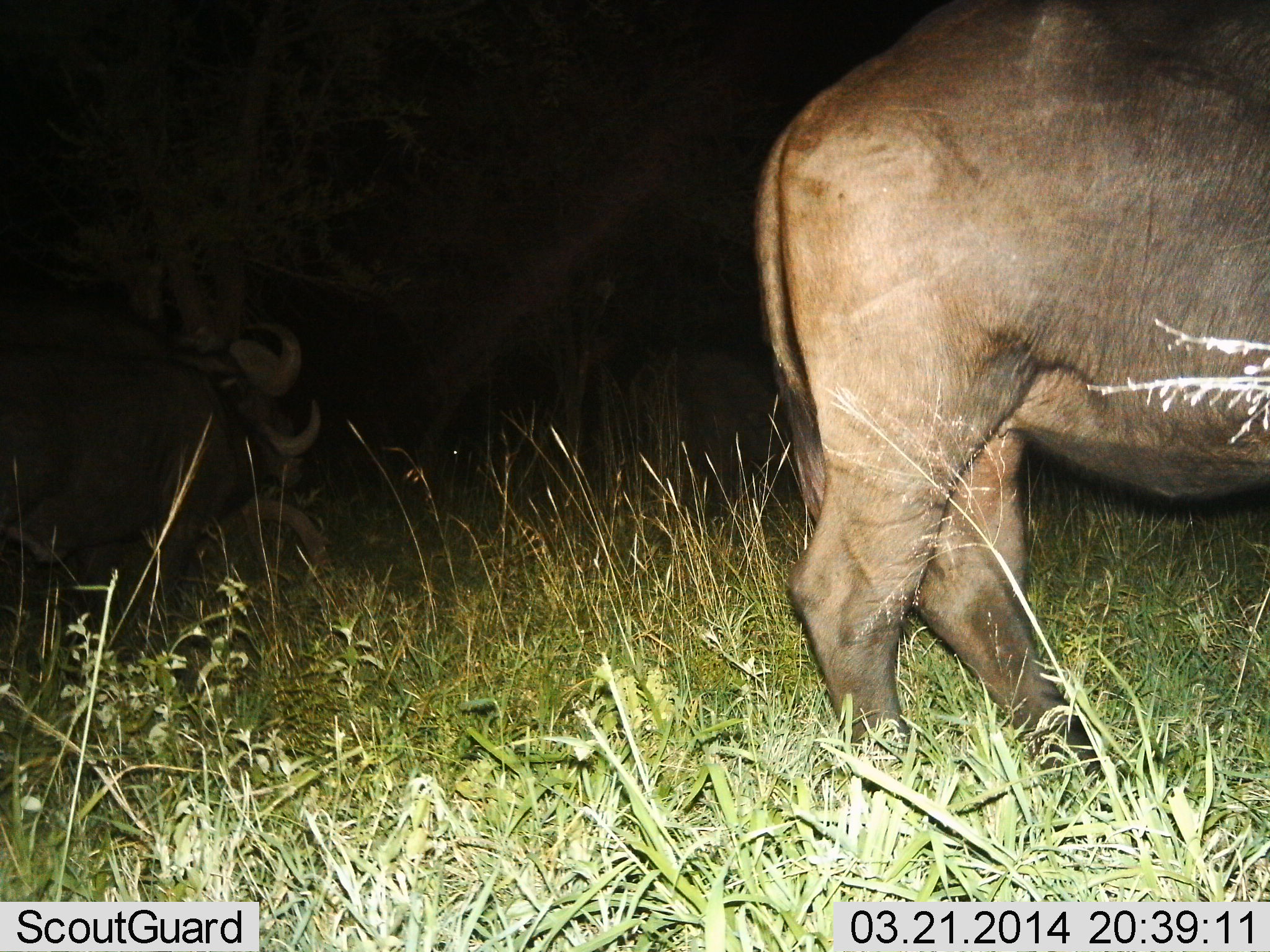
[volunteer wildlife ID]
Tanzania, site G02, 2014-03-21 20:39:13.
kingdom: Animalia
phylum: Chordata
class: Mammalia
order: Artiodactyla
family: Bovidae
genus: Syncerus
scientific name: Syncerus caffer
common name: cape buffalo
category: buffalo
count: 3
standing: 80%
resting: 30%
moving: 0%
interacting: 0%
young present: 0%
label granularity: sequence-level